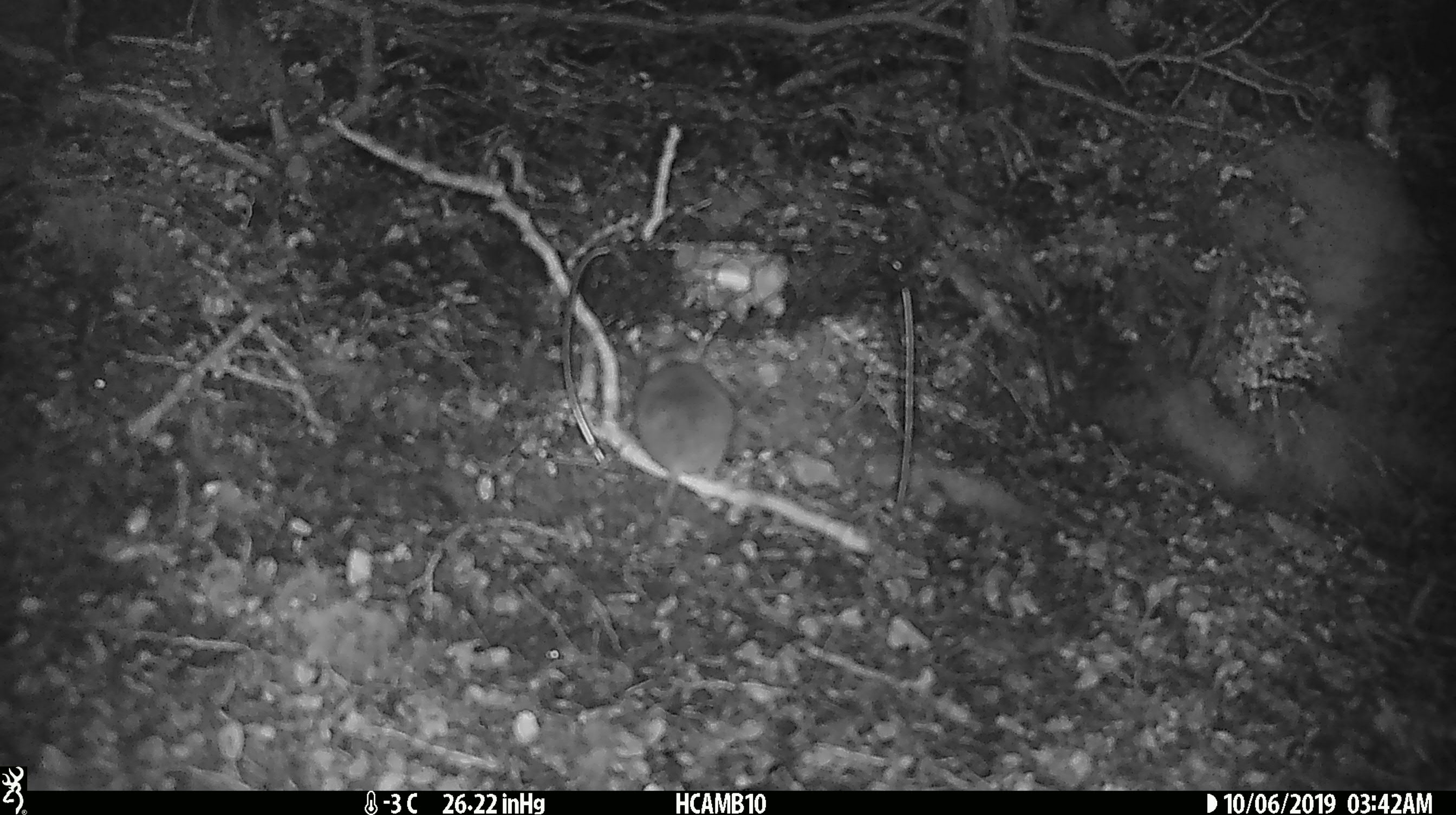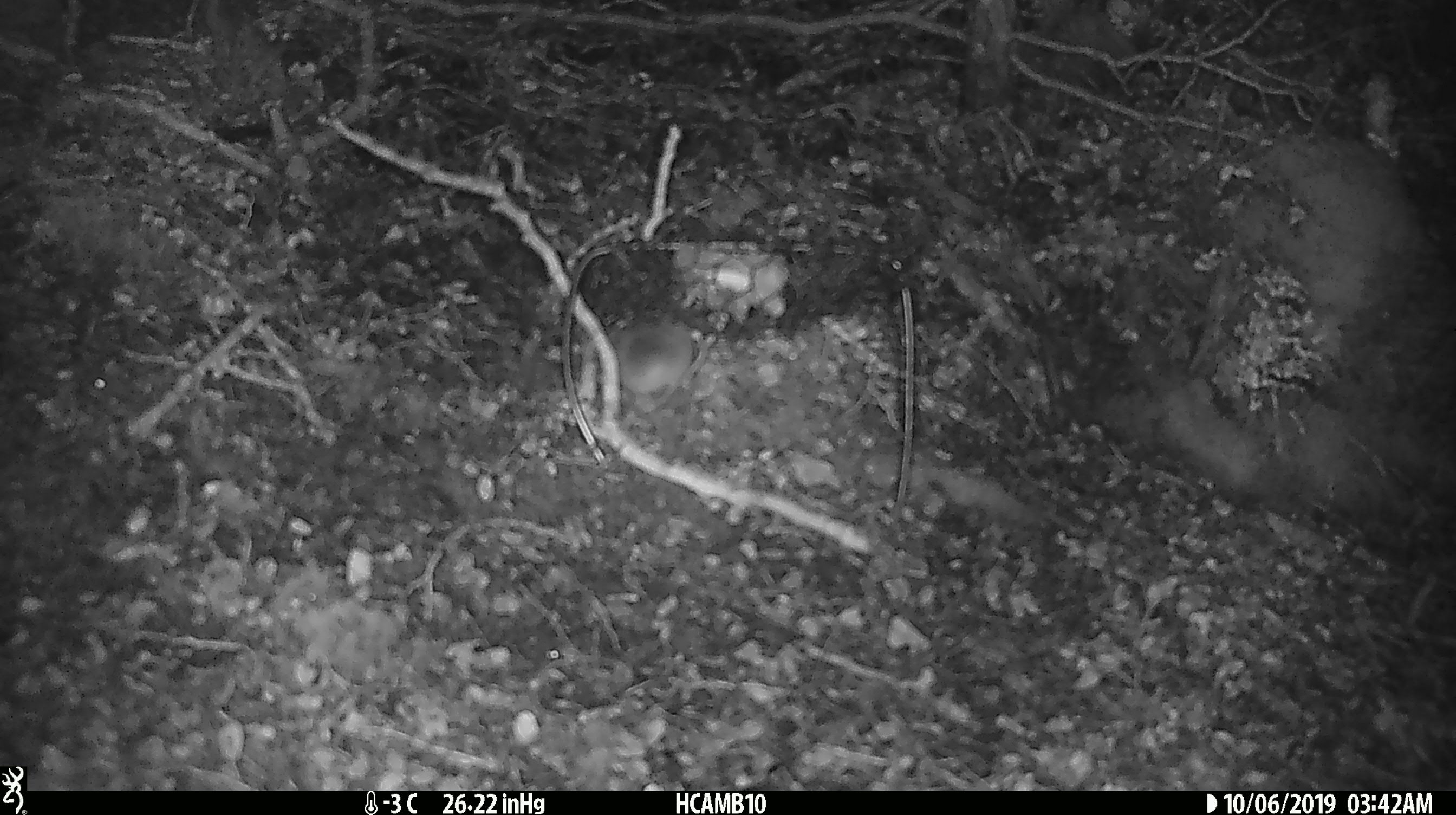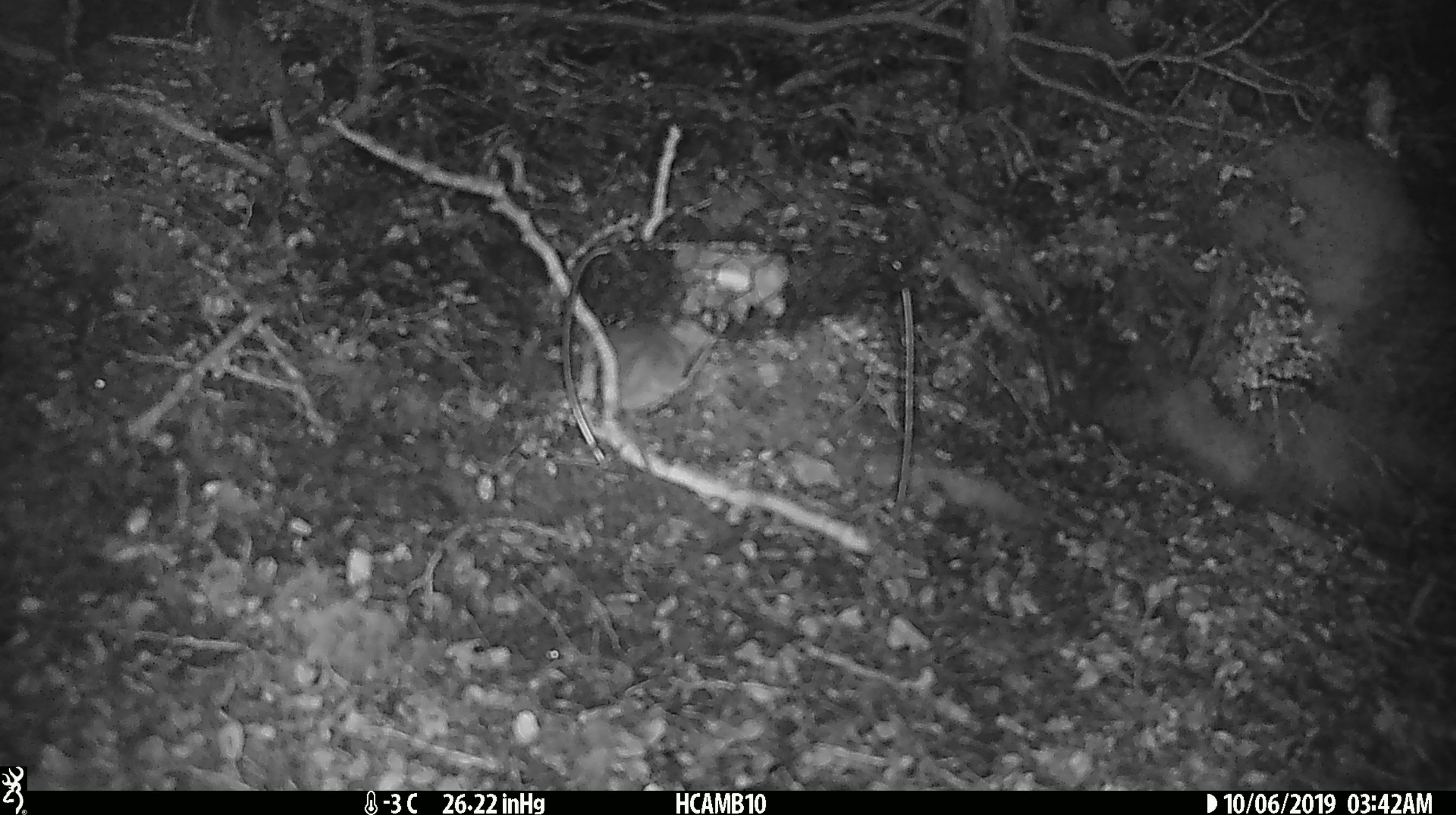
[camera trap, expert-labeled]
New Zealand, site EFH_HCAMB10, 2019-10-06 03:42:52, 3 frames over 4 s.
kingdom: Animalia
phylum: Chordata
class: Mammalia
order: Rodentia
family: Muridae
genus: Mus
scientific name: Mus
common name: mouse